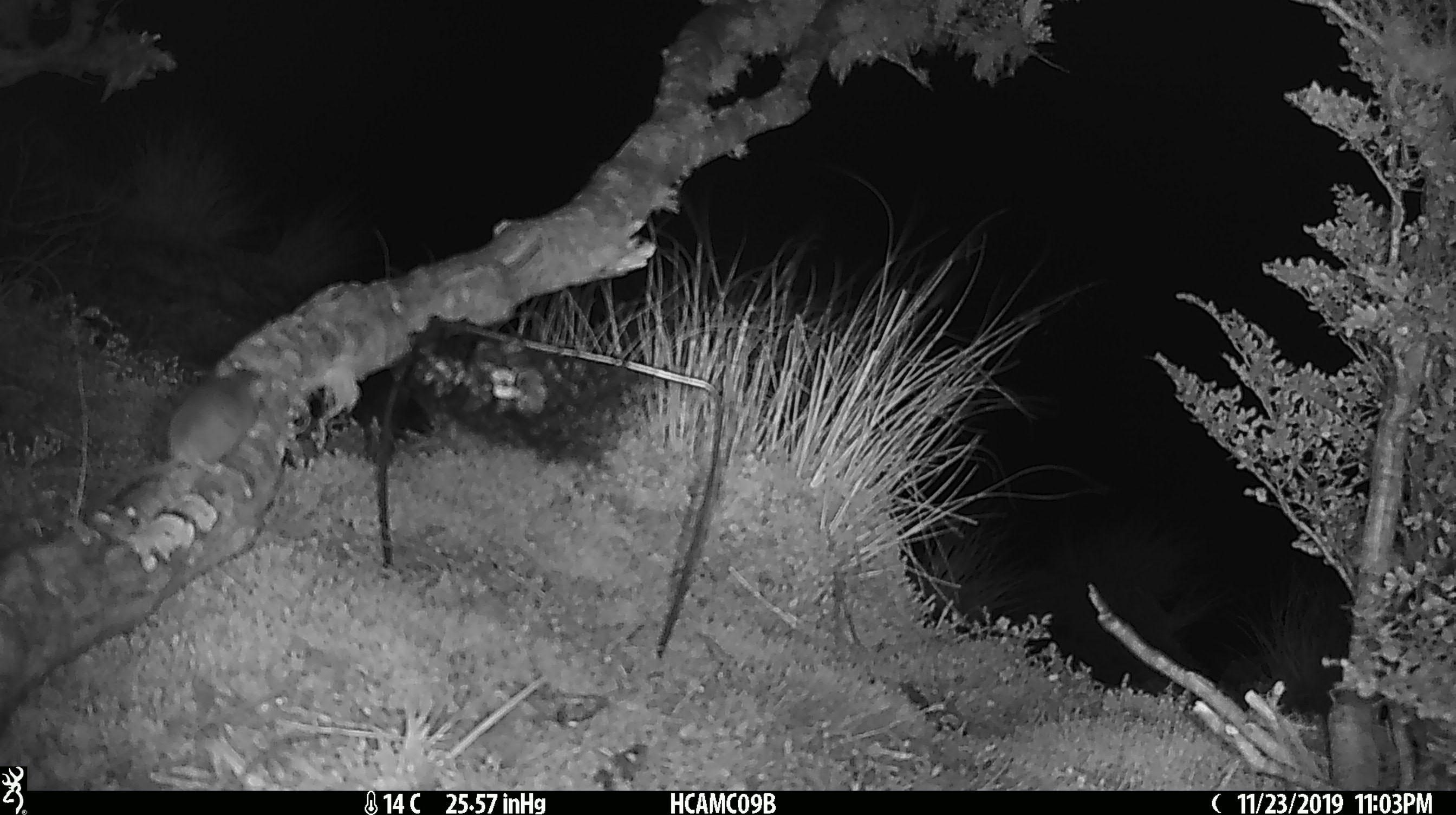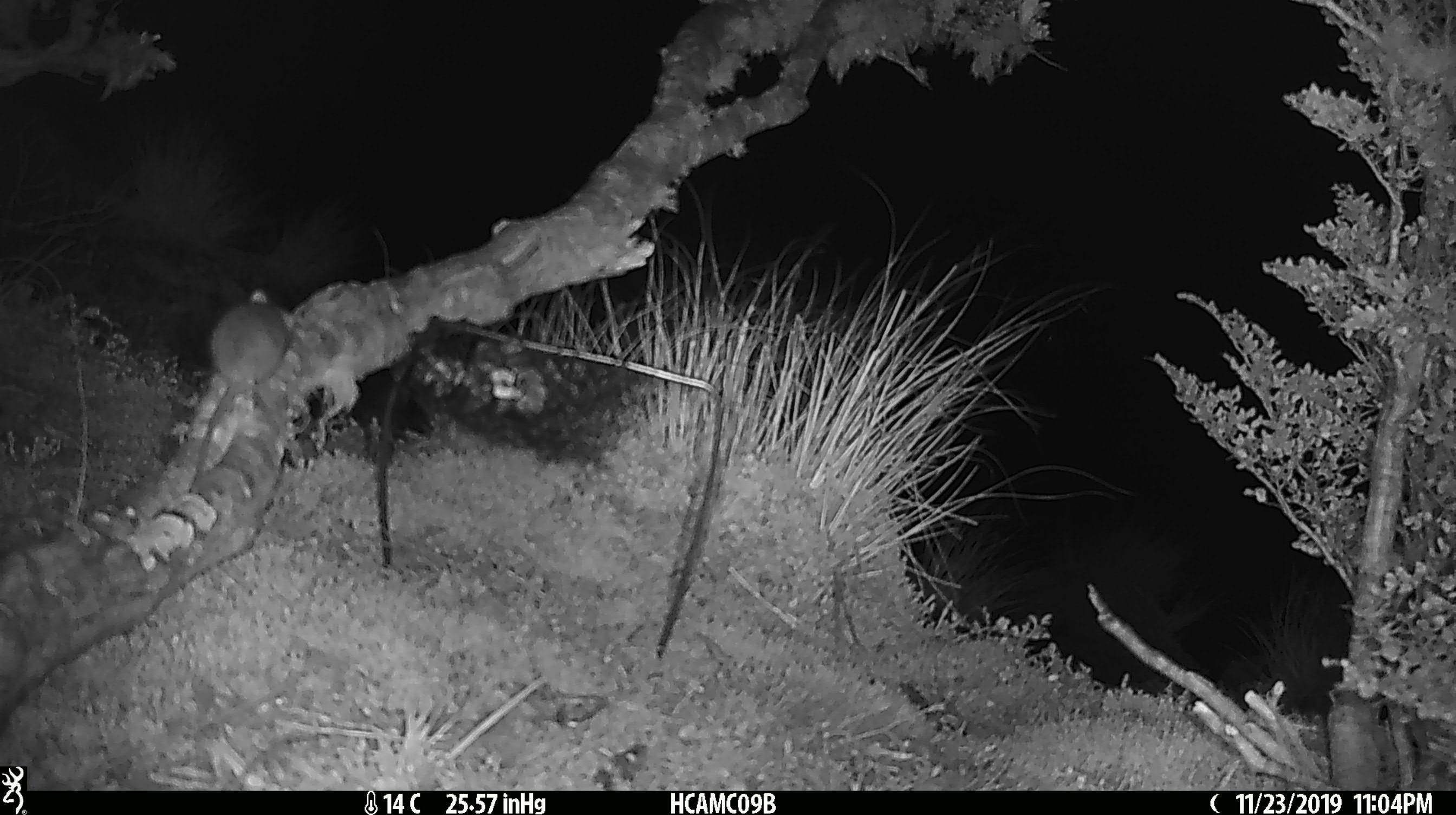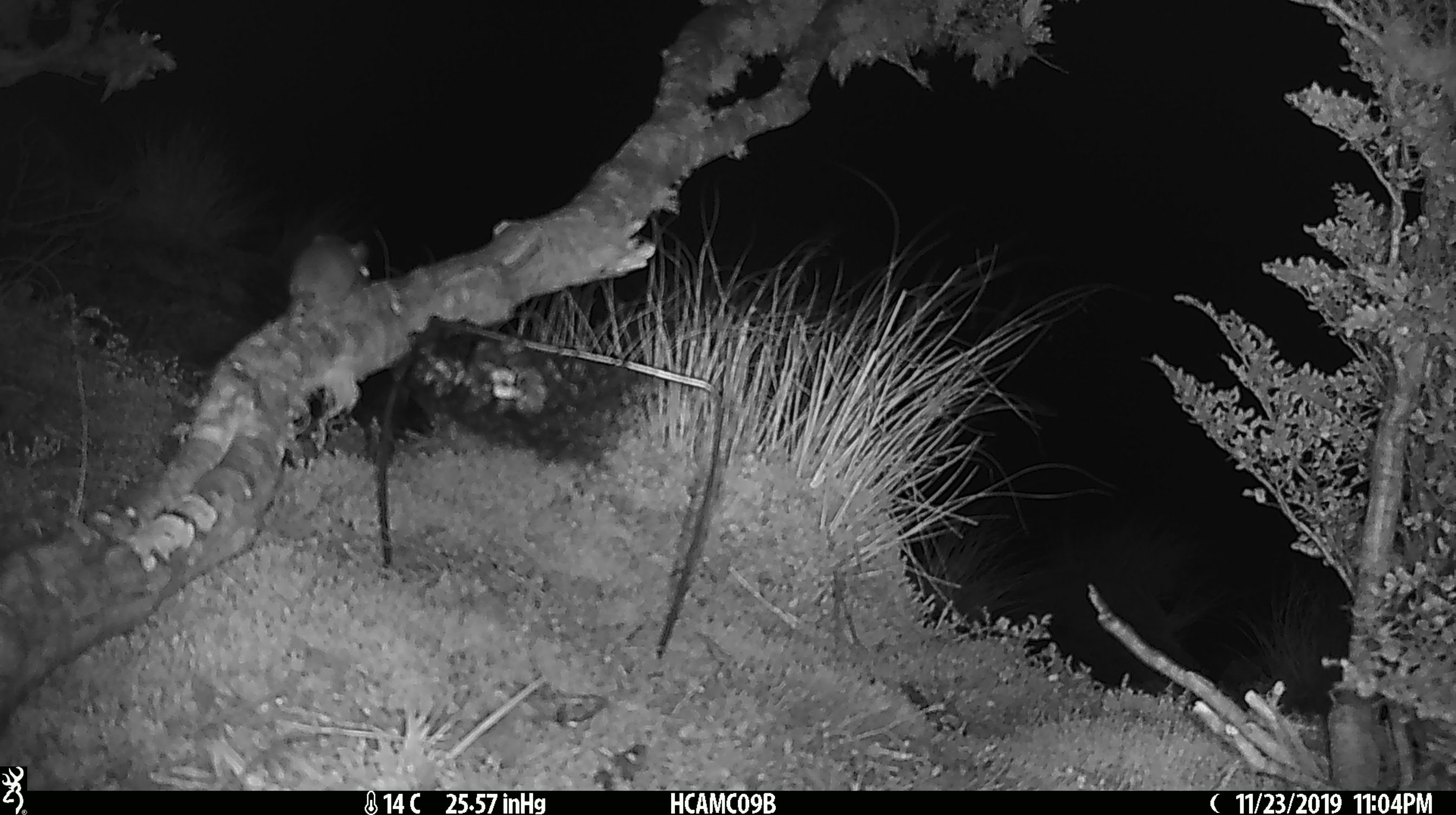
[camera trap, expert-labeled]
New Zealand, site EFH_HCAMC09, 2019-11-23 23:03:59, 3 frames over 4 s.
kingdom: Animalia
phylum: Chordata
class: Mammalia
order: Rodentia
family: Muridae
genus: Mus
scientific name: Mus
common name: mouse